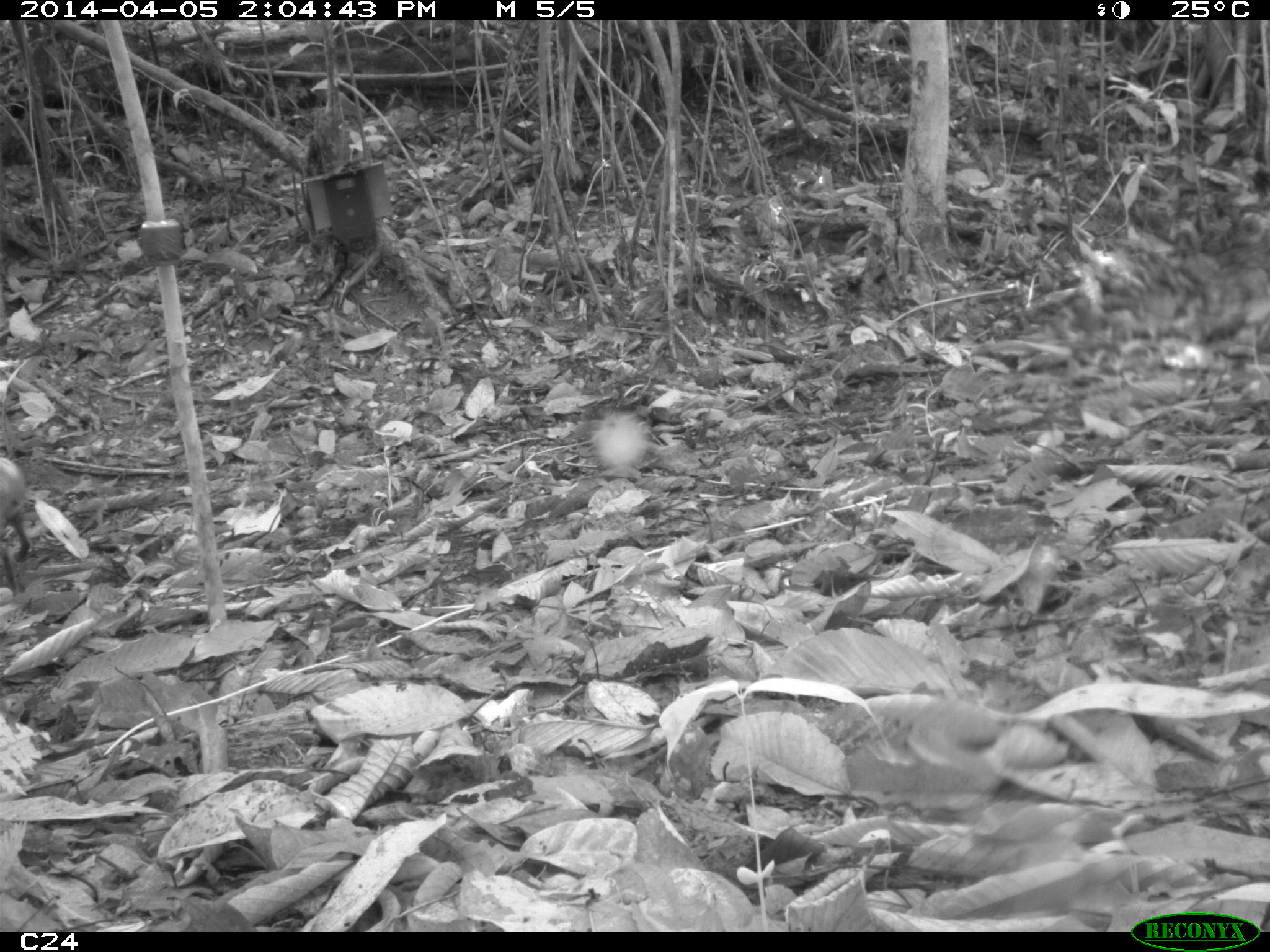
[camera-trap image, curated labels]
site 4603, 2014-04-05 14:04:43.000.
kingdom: Animalia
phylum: Chordata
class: Mammalia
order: Rodentia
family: Dasyproctidae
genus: Dasyprocta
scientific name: Dasyprocta leporina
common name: red-rumped agouti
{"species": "Dasyprocta leporina (red-rumped agouti)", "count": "1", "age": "adult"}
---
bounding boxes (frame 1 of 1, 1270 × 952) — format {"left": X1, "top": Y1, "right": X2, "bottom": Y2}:
dasyprocta leporina: {"left": 0, "top": 454, "right": 36, "bottom": 565}